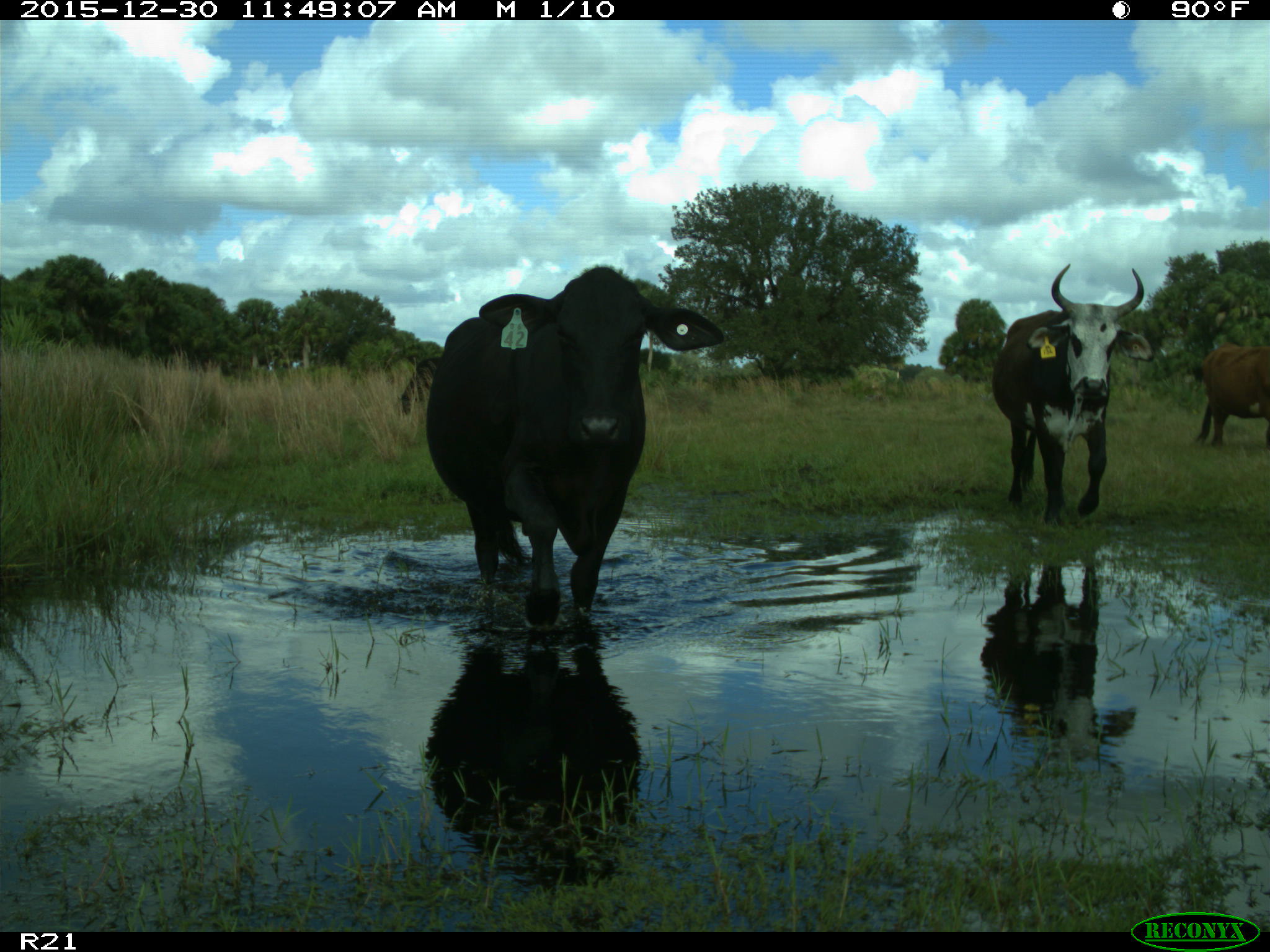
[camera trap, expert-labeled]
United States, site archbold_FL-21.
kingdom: Animalia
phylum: Chordata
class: Mammalia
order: Artiodactyla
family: Bovidae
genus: Bos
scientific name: Bos taurus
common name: domestic cow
Bos taurus (domestic cow).